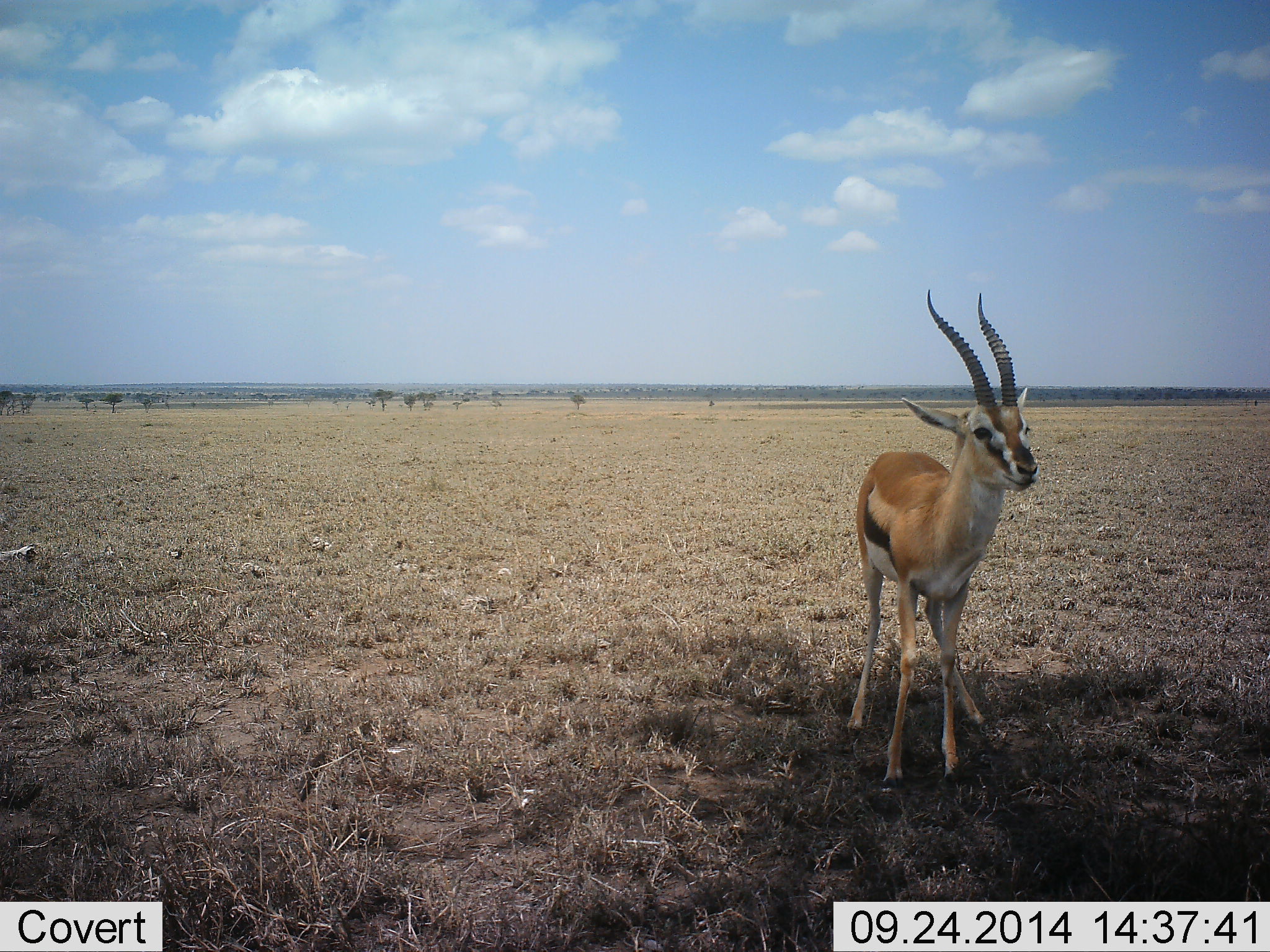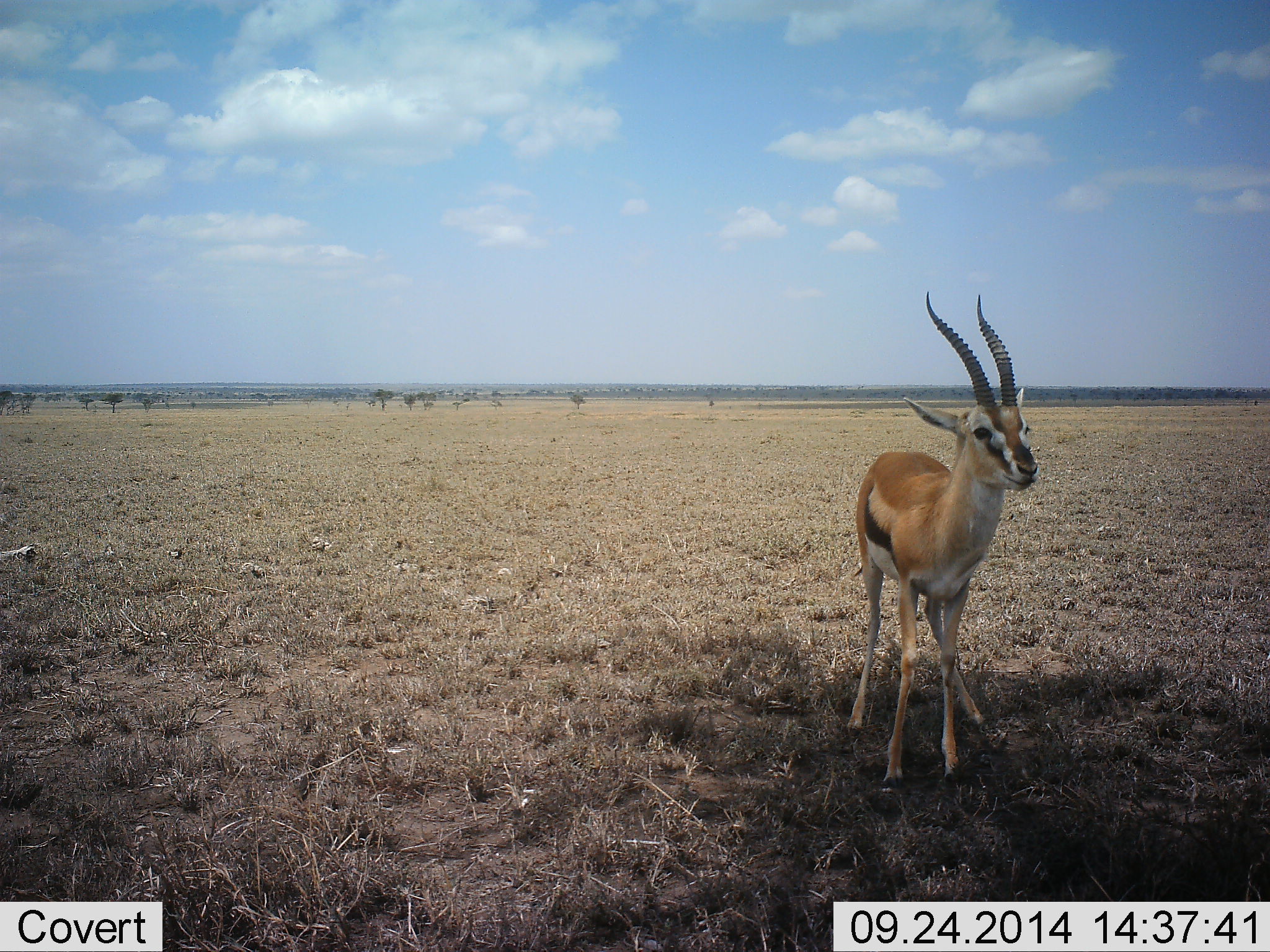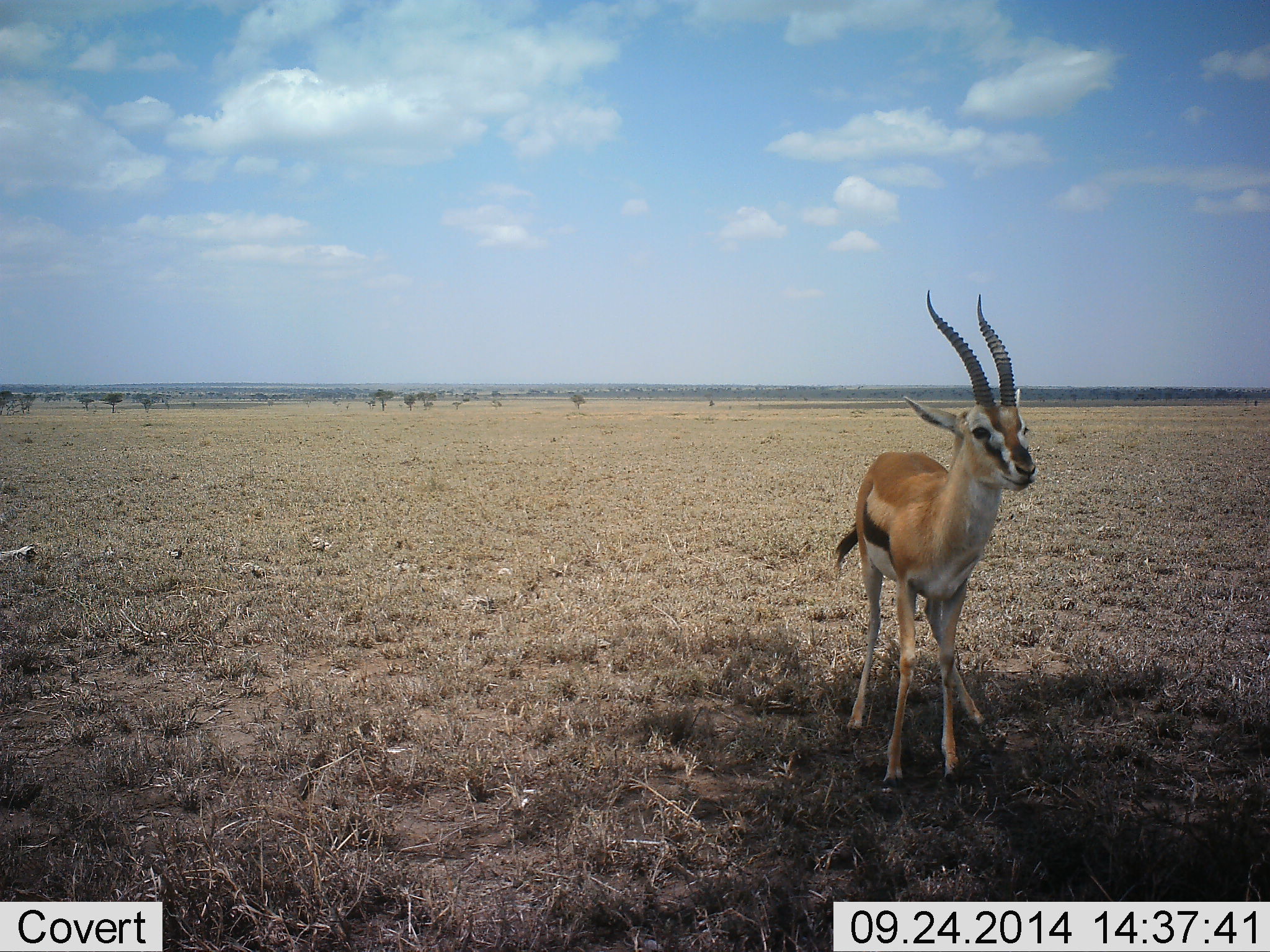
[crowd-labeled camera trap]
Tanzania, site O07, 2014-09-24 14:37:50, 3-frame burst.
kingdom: Animalia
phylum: Chordata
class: Mammalia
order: Artiodactyla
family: Bovidae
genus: Eudorcas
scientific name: Eudorcas thomsonii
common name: thomson's gazelle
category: gazellethomsons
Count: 1.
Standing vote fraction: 100%.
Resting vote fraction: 0%.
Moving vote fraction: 0%.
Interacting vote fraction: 0%.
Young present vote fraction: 0%.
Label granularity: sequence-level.